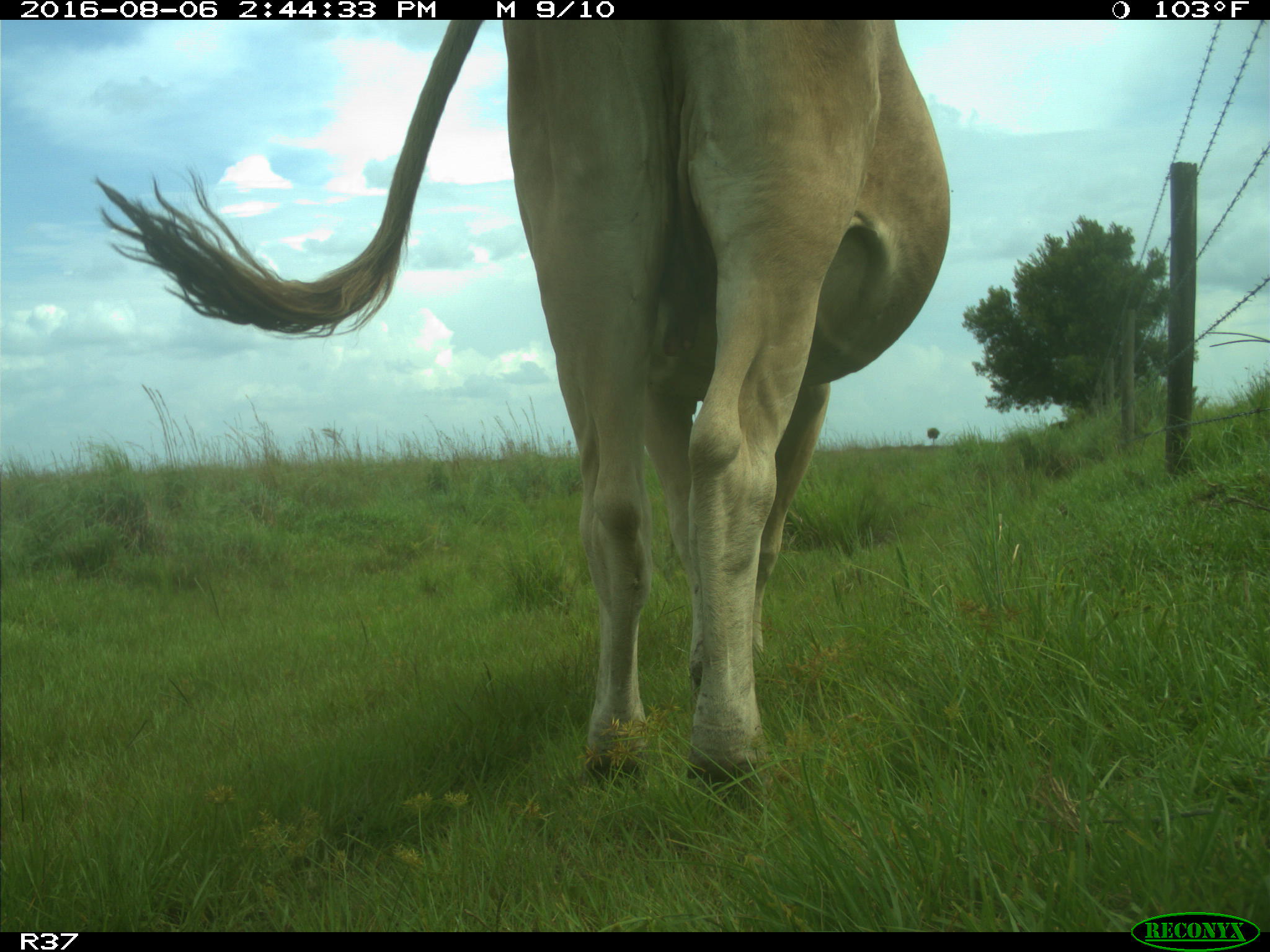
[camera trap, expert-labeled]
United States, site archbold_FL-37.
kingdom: Animalia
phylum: Chordata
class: Mammalia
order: Artiodactyla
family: Bovidae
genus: Bos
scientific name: Bos taurus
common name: domestic cow